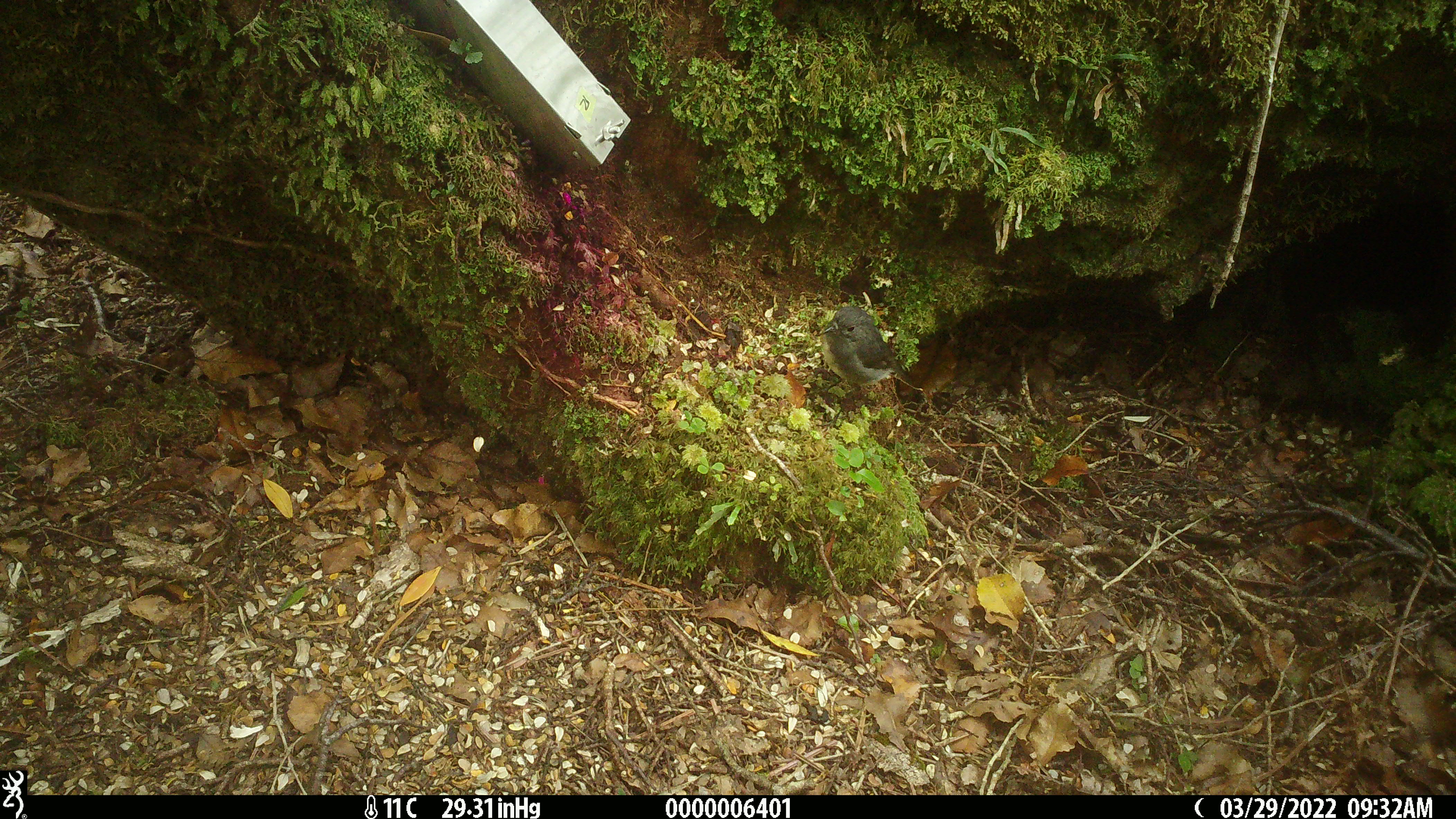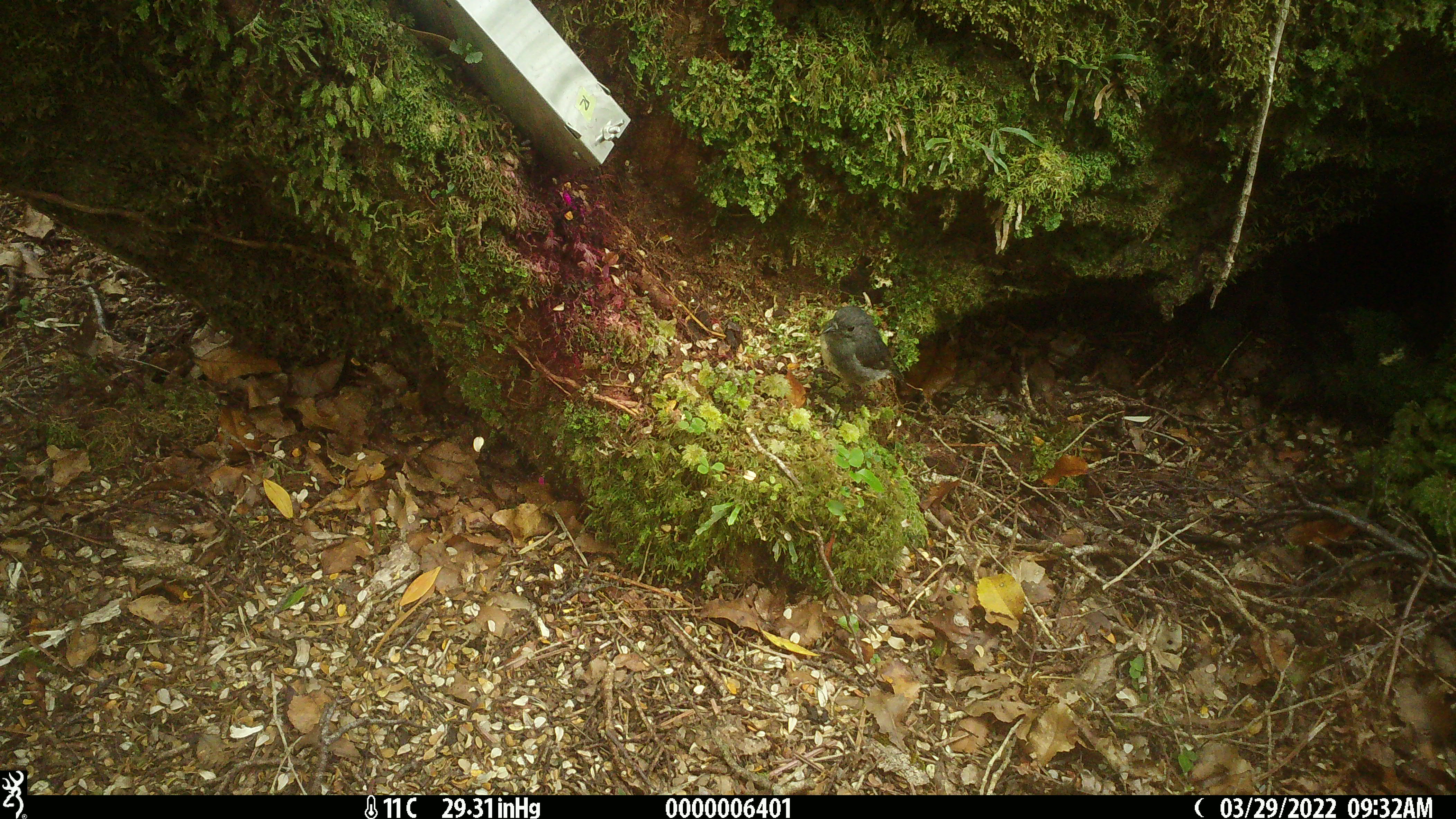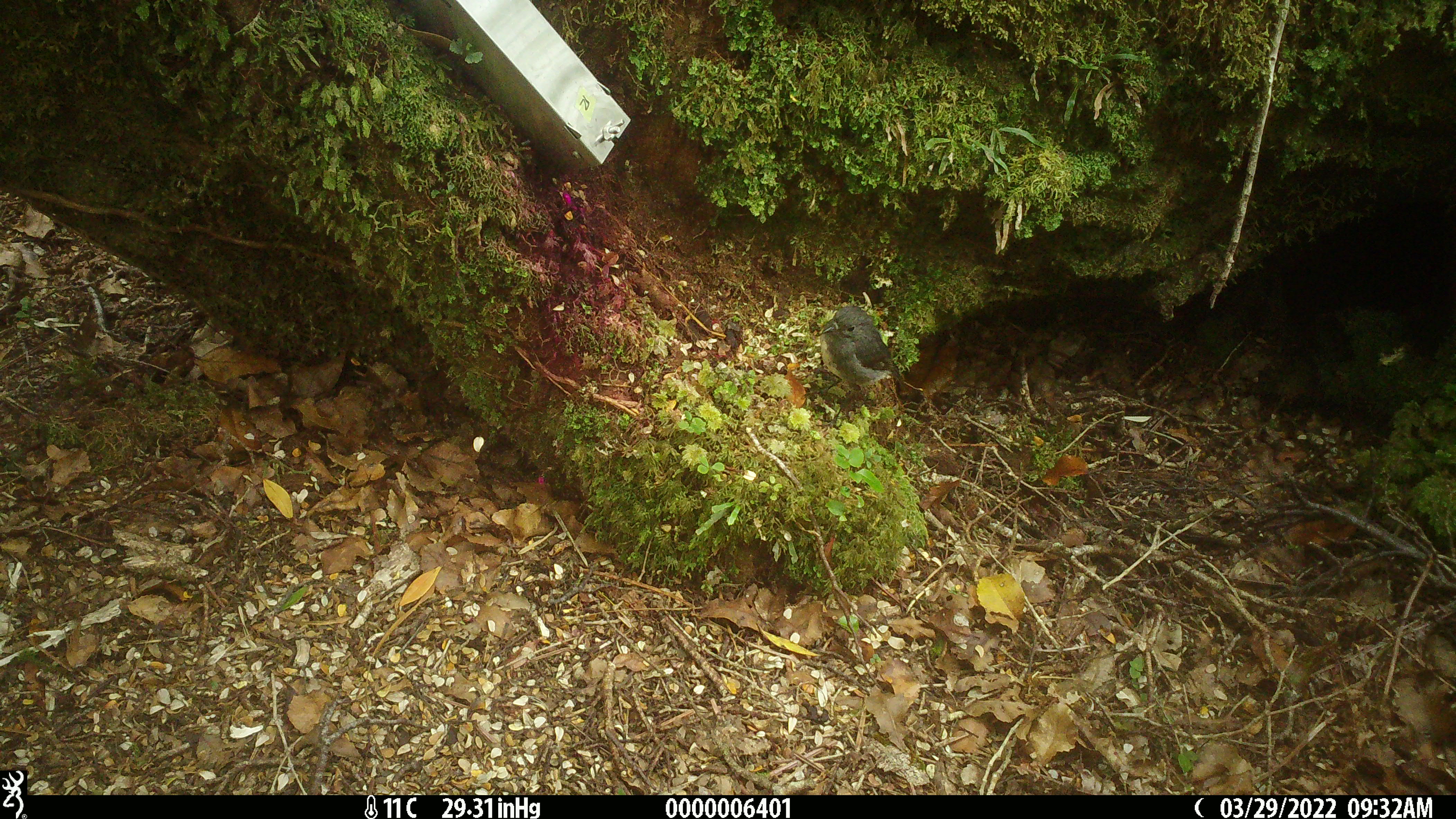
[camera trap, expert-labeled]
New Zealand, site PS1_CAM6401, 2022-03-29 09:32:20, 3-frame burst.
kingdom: Animalia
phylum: Chordata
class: Aves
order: Passeriformes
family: Petroicidae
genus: Petroica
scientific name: Petroica australis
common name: new zealand robin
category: robin